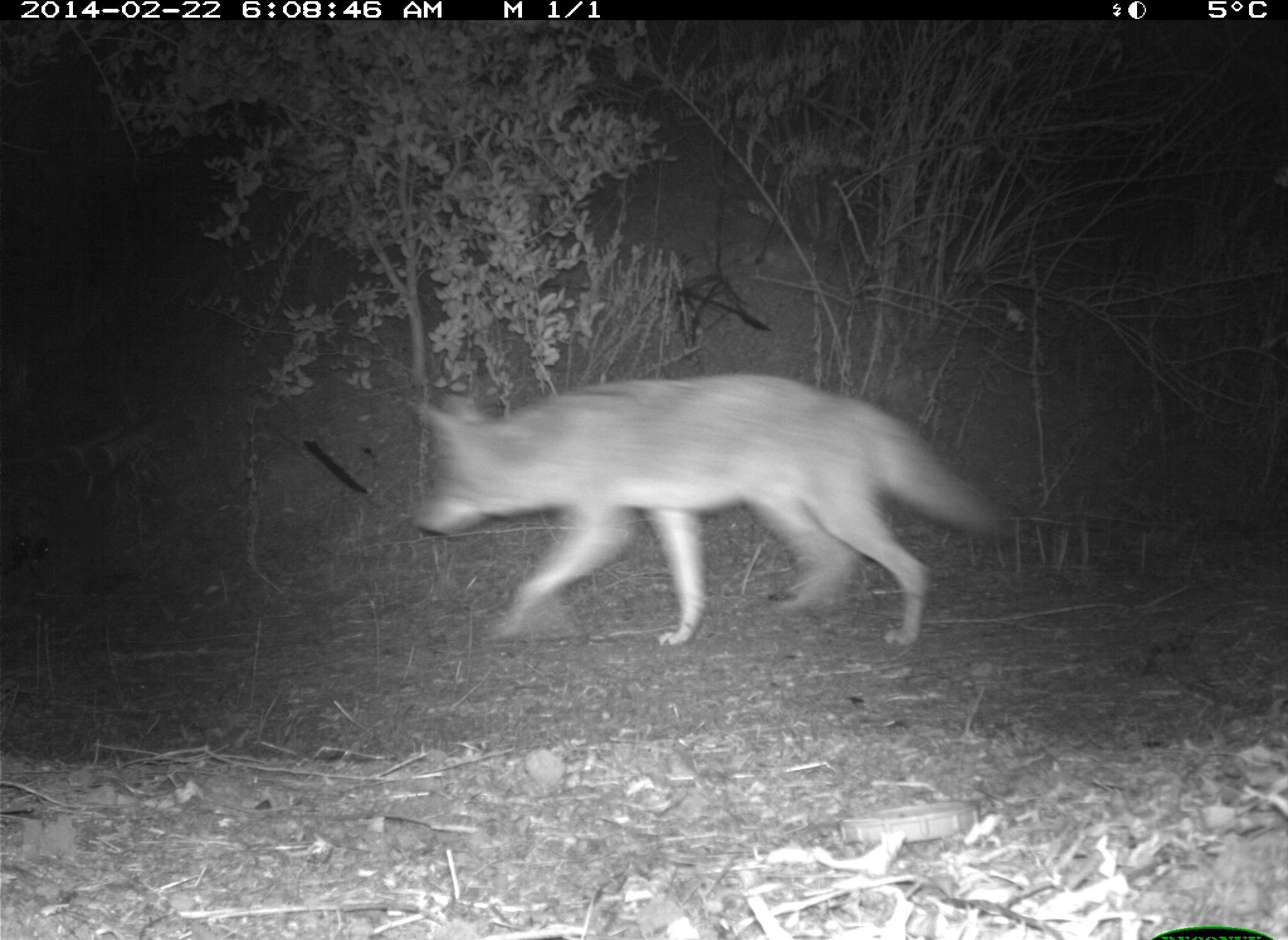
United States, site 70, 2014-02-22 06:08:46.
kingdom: Animalia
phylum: Chordata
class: Mammalia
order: Carnivora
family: Canidae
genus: Canis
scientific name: Canis latrans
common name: coyote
Coyote (Canis latrans).